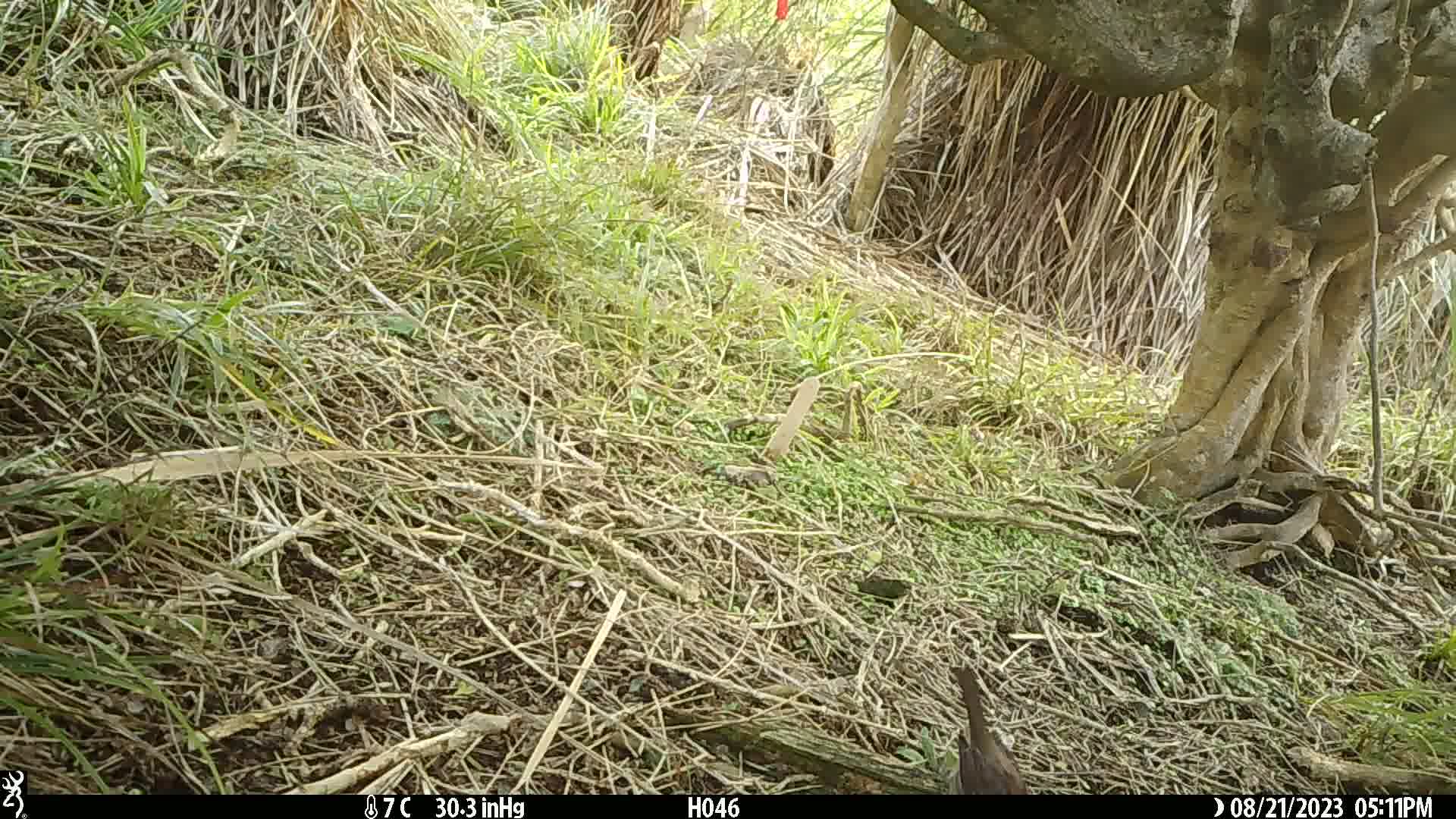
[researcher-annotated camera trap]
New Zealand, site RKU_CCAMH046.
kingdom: Animalia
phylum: Chordata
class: Aves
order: Passeriformes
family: Prunellidae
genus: Prunella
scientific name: Prunella modularis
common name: dunnock